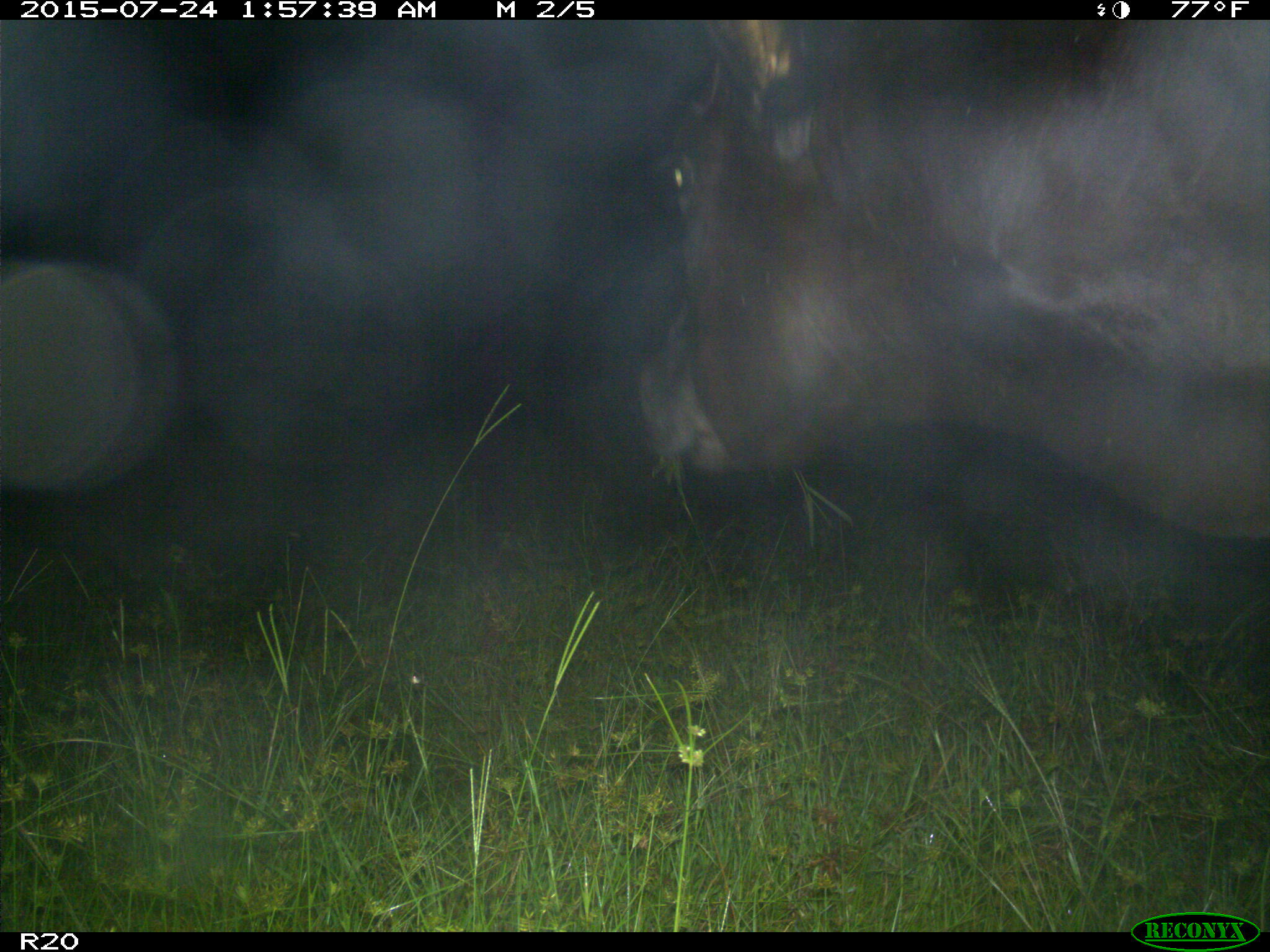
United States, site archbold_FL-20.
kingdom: Animalia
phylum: Chordata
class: Mammalia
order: Artiodactyla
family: Bovidae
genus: Bos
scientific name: Bos taurus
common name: domestic cow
Bos taurus (domestic cow).